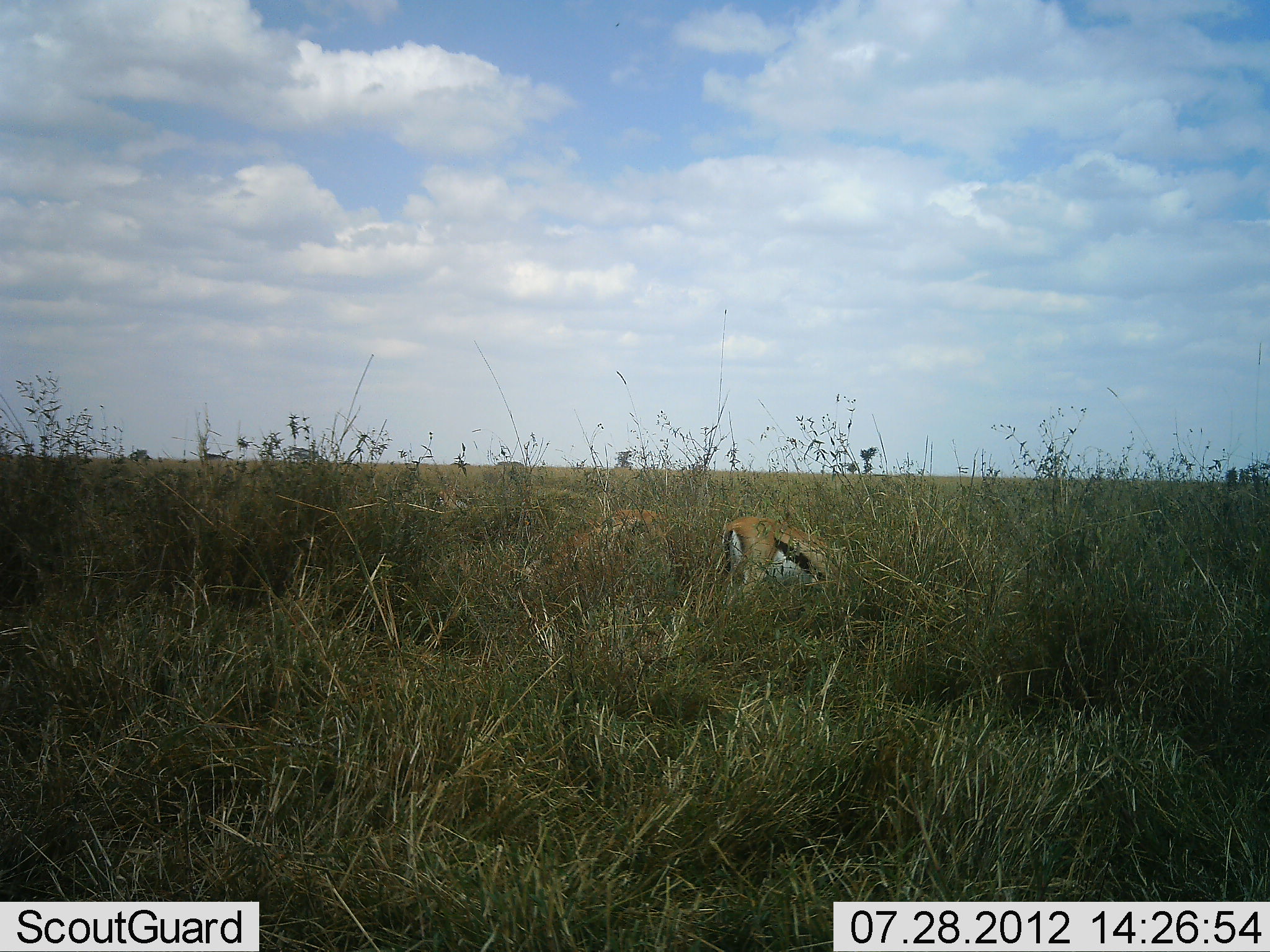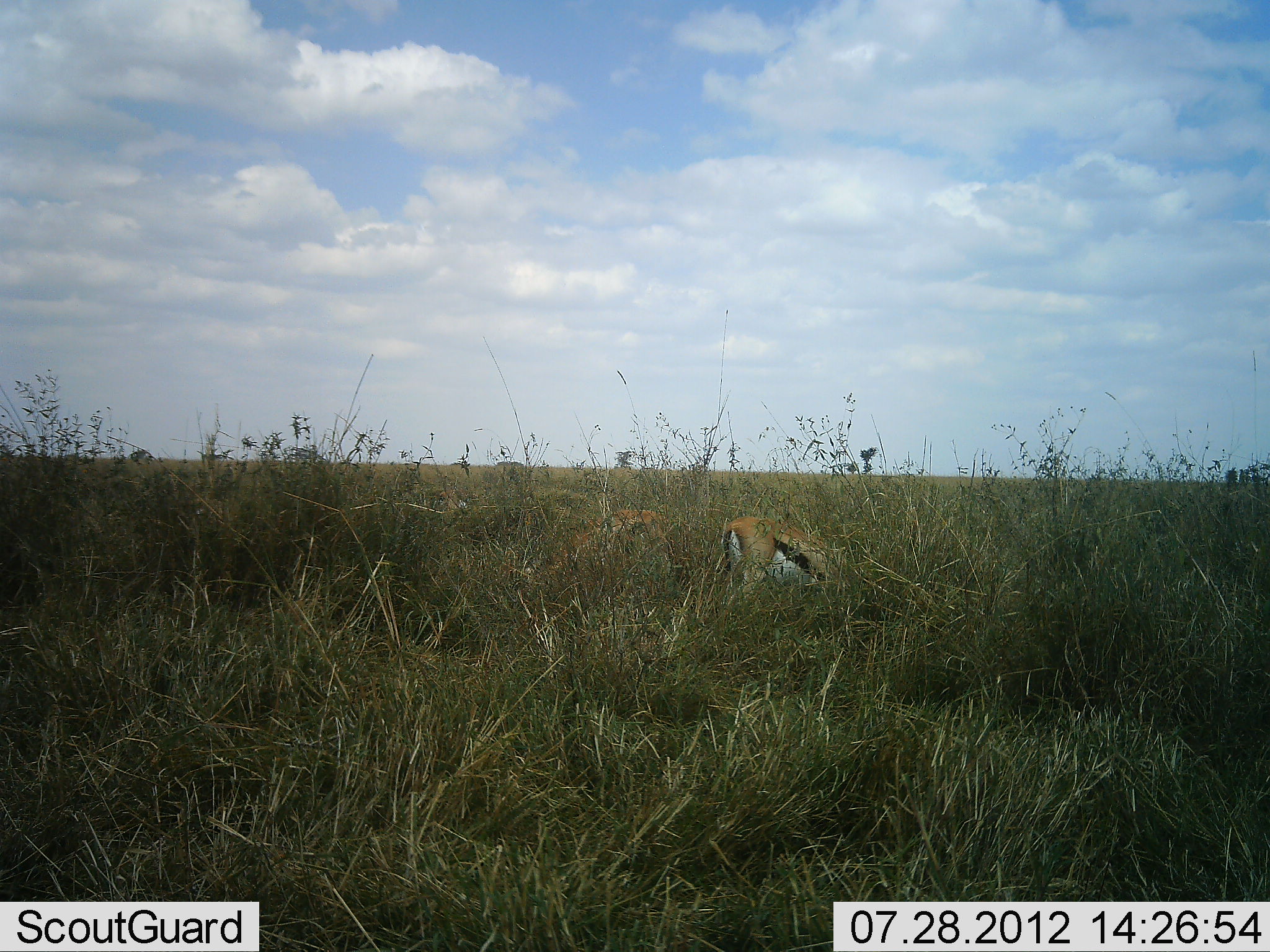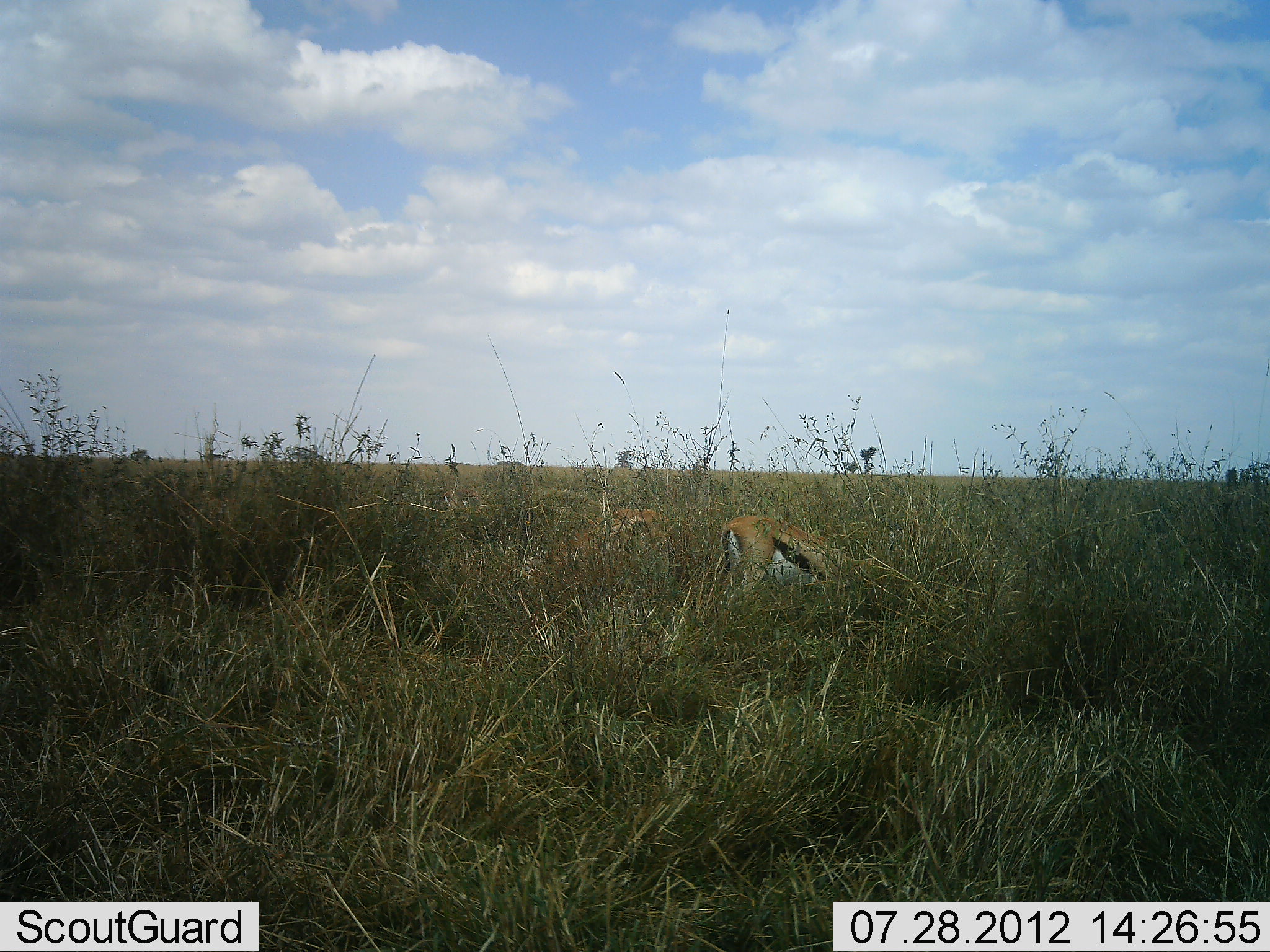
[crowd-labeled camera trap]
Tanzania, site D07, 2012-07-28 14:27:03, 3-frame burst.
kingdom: Animalia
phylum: Chordata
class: Mammalia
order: Artiodactyla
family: Bovidae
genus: Eudorcas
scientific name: Eudorcas thomsonii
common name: thomson's gazelle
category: gazellethomsons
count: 2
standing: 36%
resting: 9%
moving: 9%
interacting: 0%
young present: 0%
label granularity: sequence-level